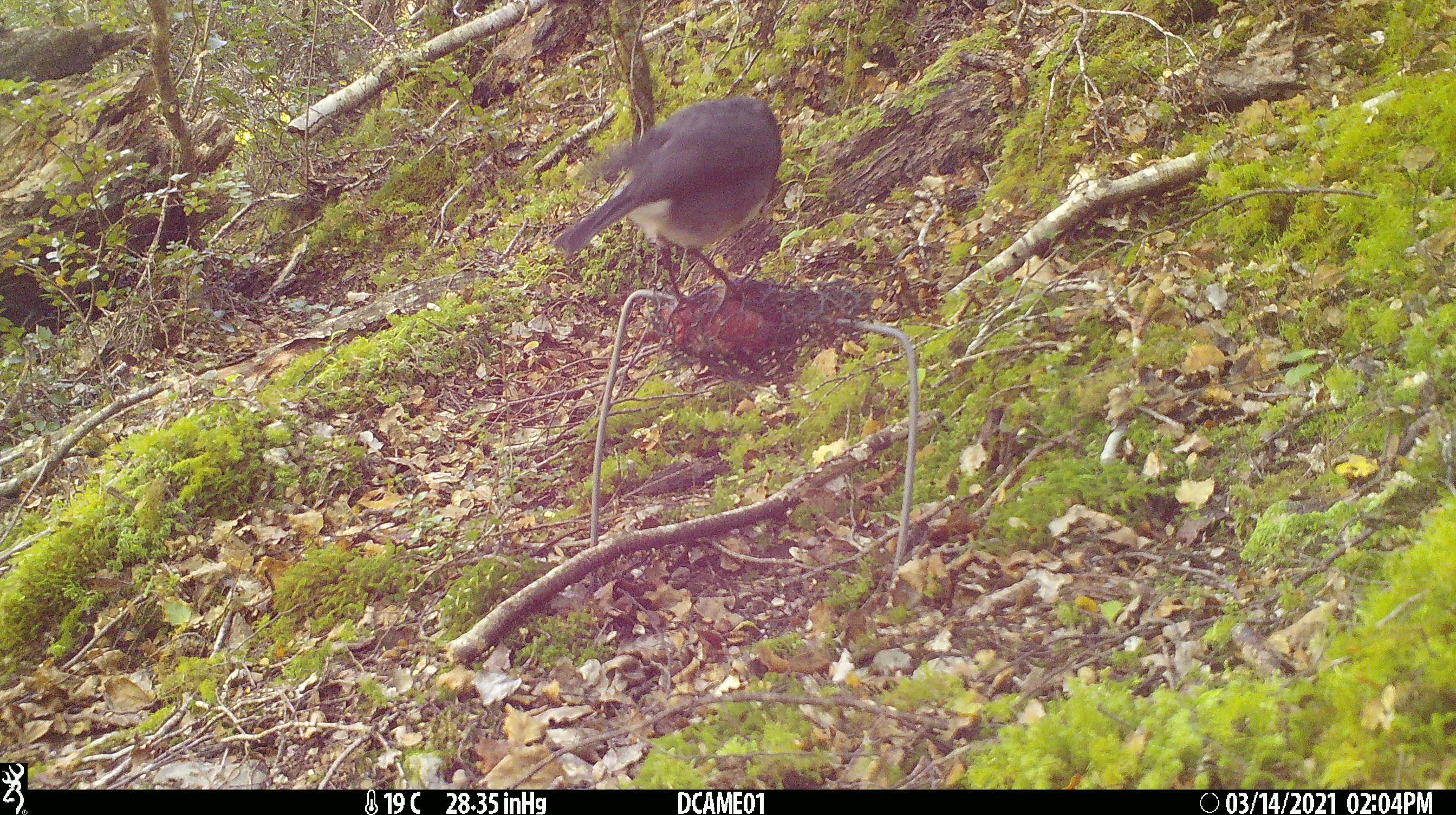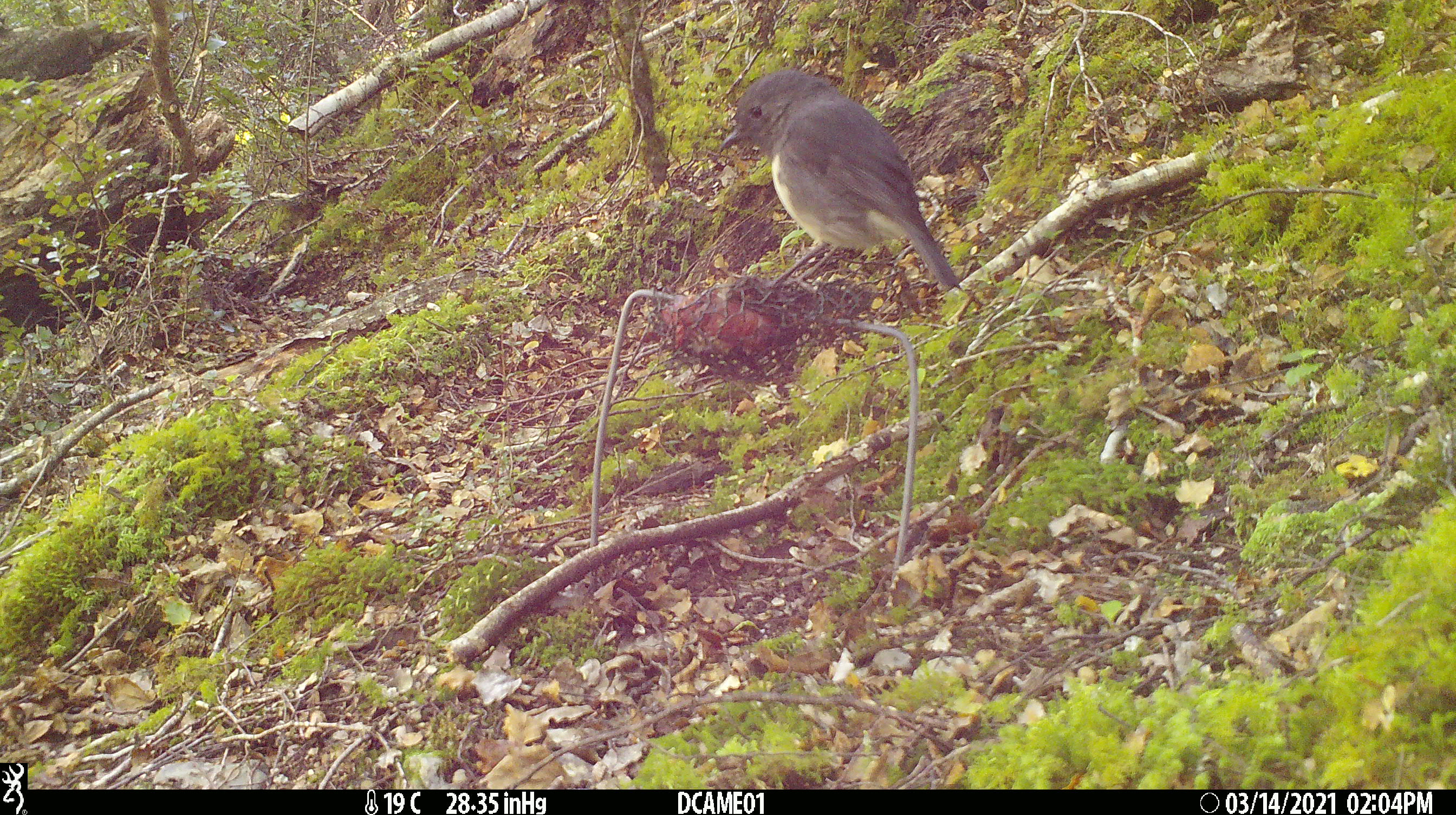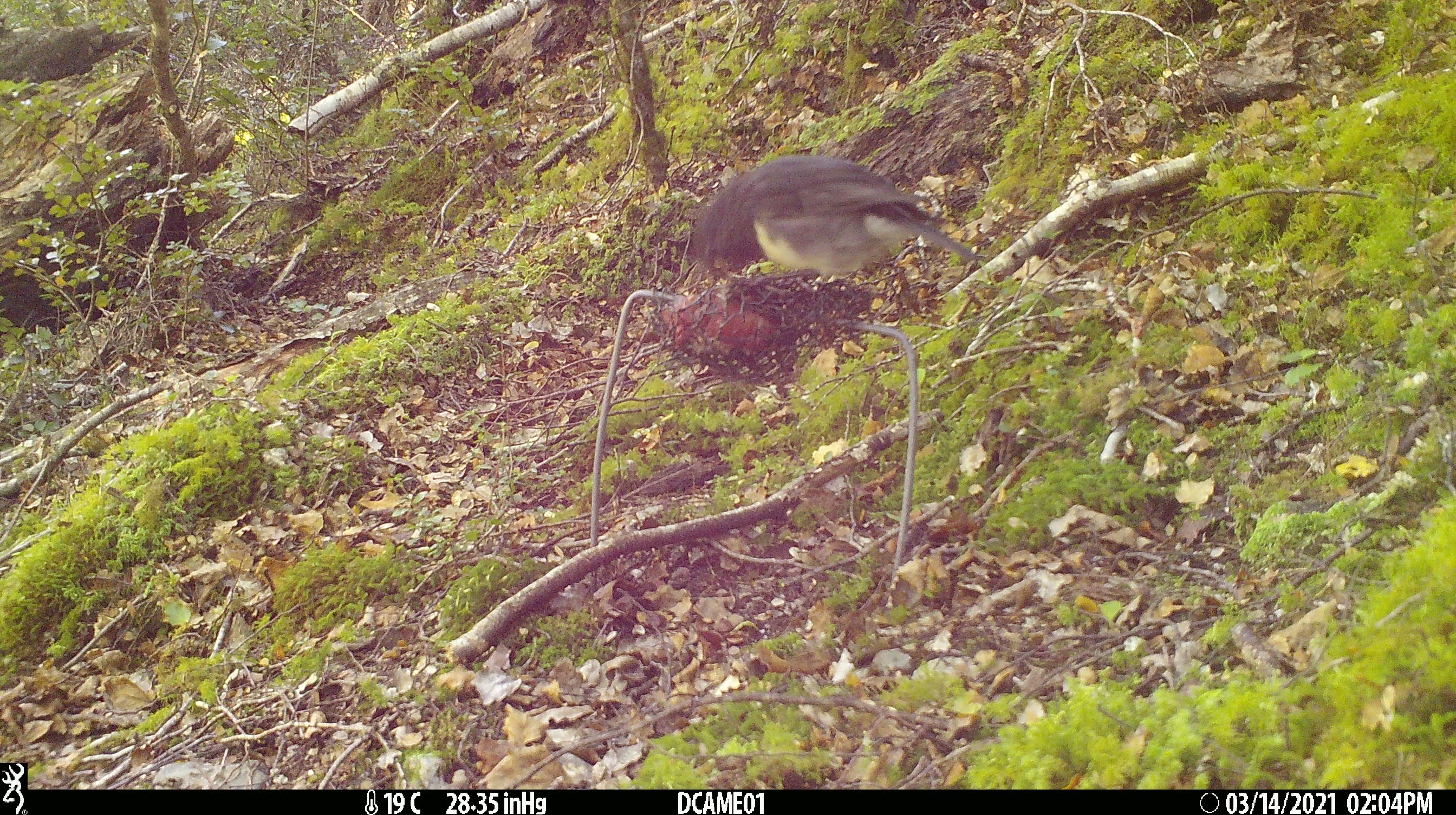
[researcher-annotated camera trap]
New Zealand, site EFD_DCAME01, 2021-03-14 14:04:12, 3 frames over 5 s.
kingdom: Animalia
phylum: Chordata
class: Aves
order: Passeriformes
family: Petroicidae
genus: Petroica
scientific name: Petroica australis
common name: new zealand robin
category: robin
Robin (new zealand robin) (Petroica australis).